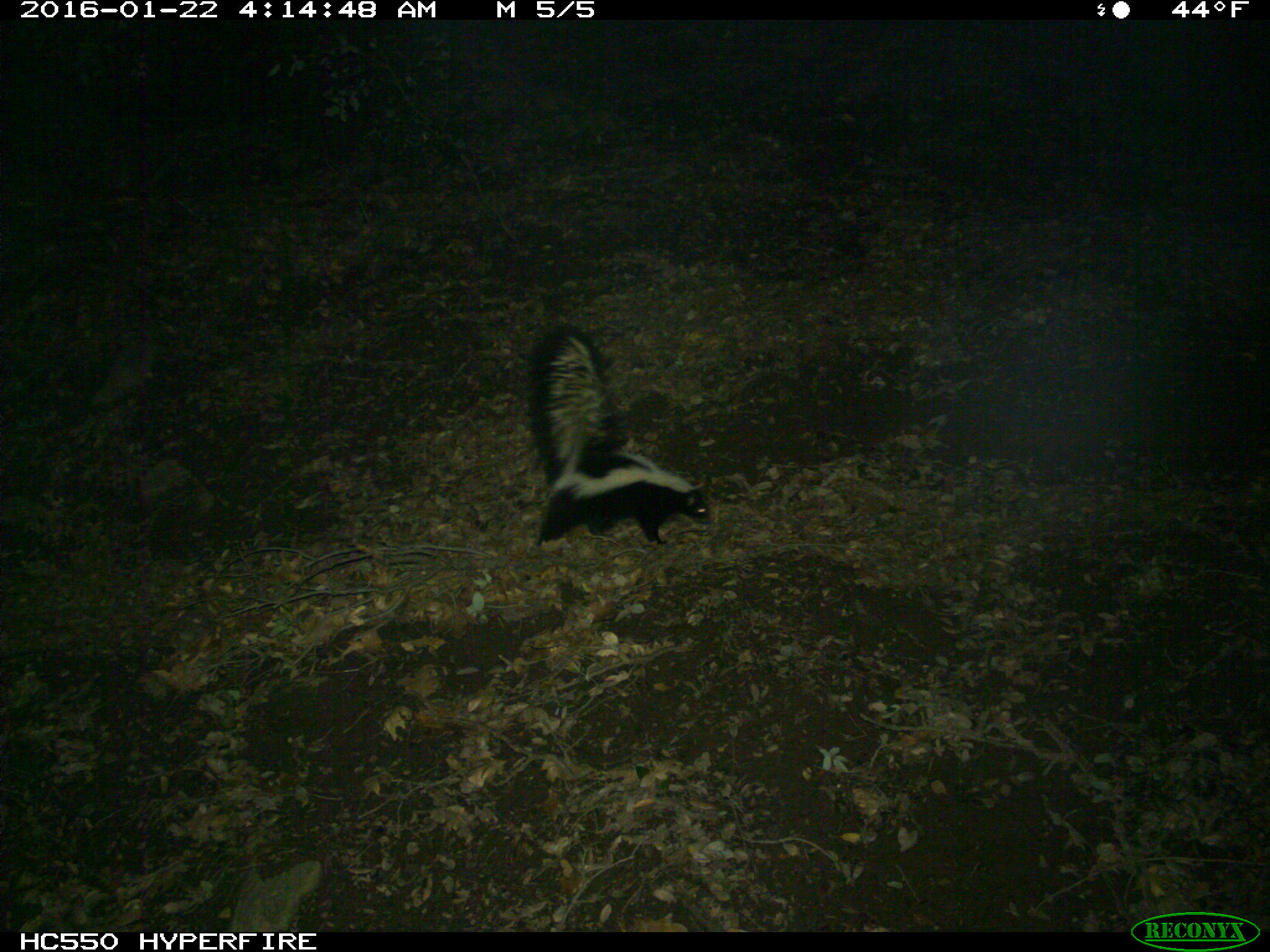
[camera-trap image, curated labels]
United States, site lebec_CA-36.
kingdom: Animalia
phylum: Chordata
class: Mammalia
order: Carnivora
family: Mephitidae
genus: Mephitis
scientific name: Mephitis mephitis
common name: striped skunk